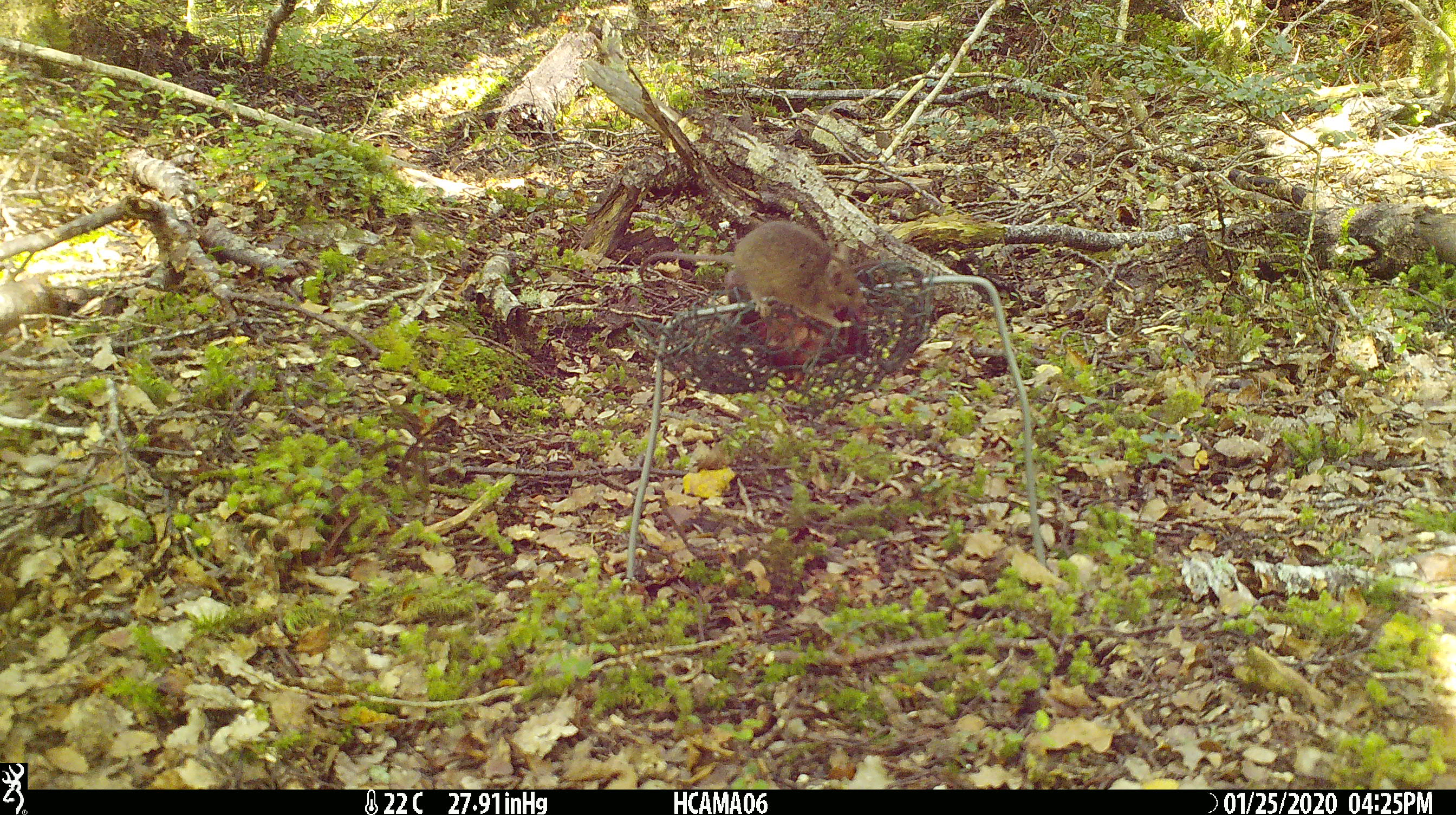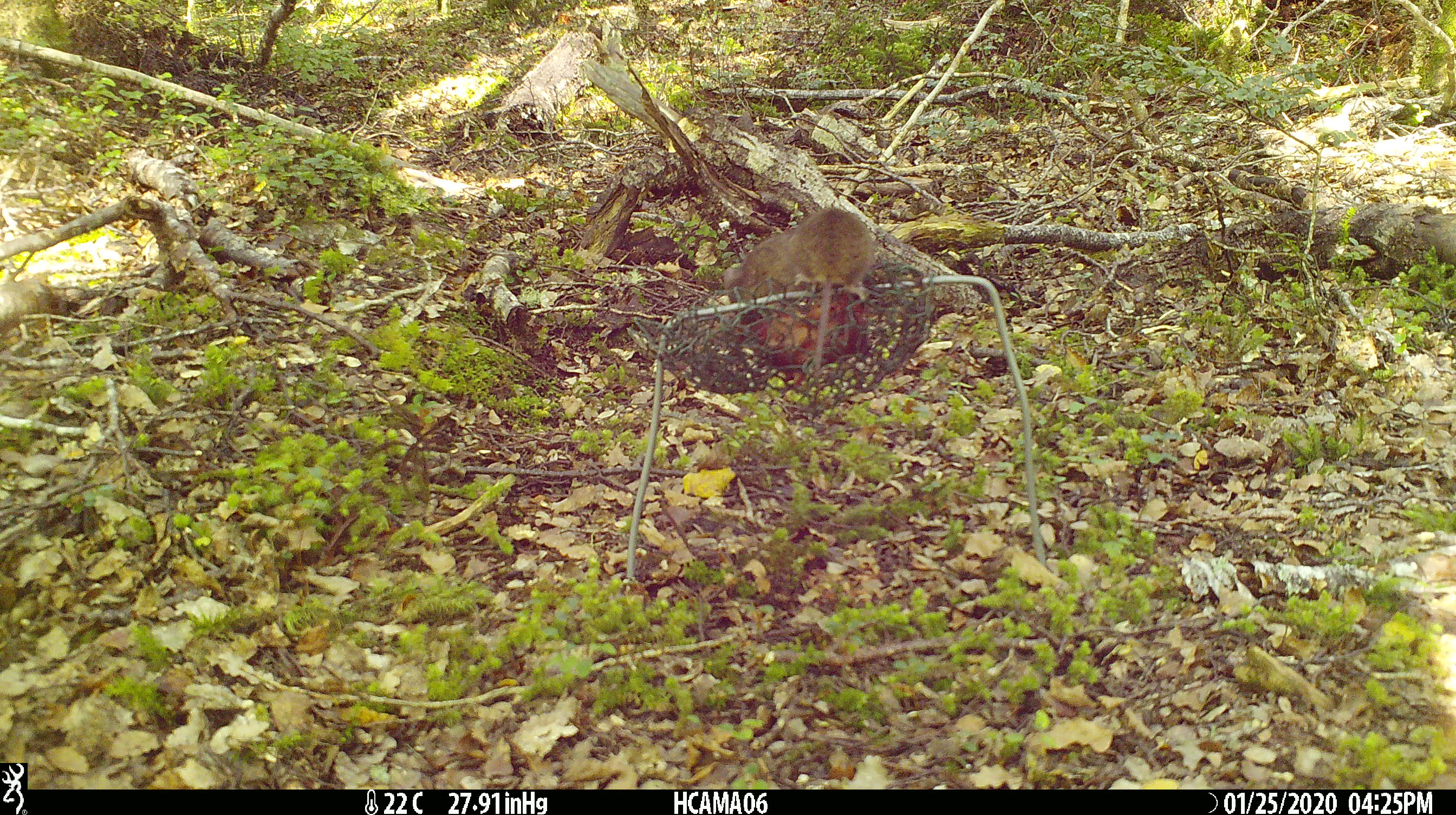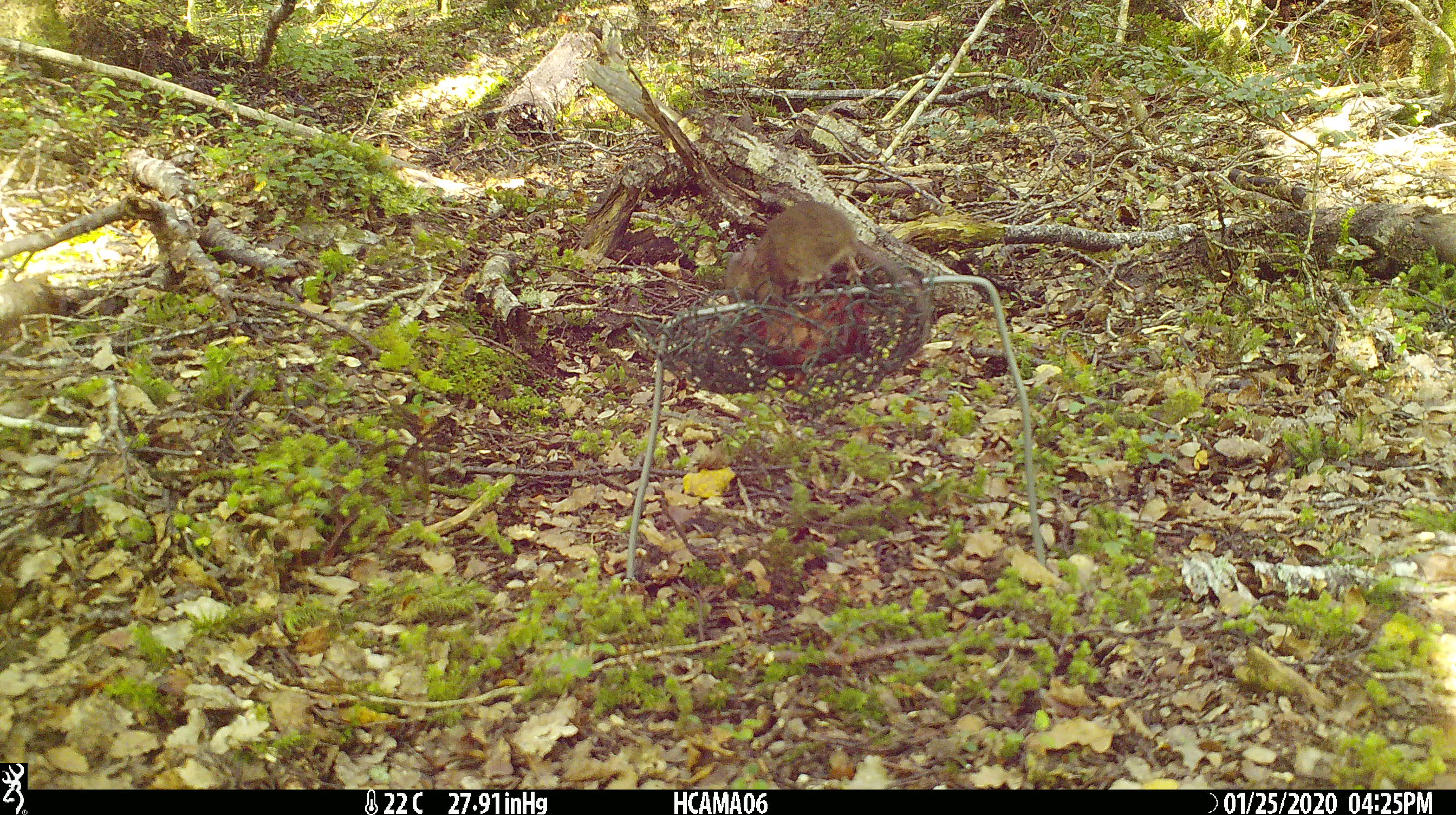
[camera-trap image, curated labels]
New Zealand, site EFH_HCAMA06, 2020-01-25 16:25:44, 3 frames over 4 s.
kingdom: Animalia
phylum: Chordata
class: Mammalia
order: Rodentia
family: Muridae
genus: Mus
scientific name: Mus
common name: mouse